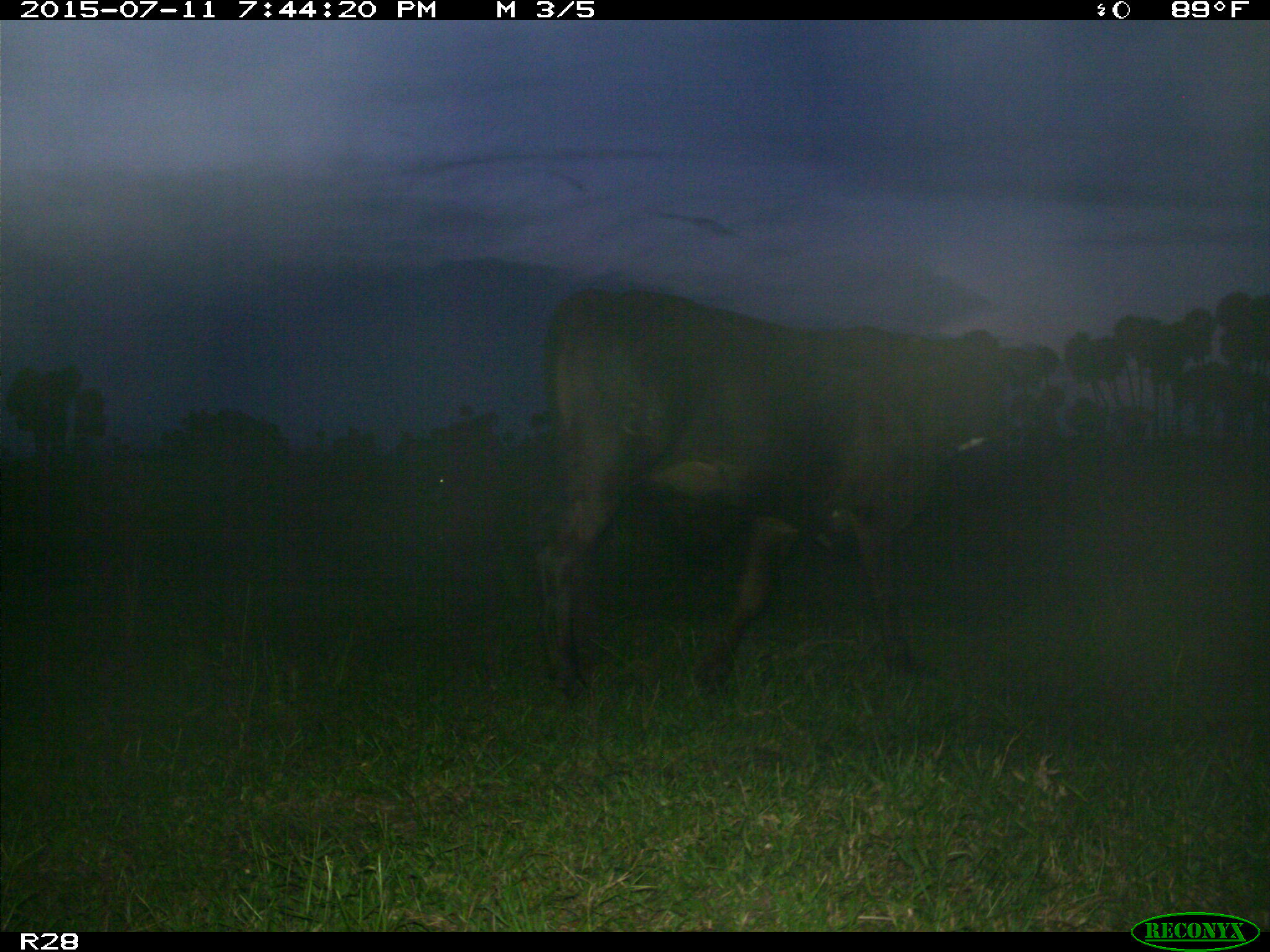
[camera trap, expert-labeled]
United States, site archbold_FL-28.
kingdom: Animalia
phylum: Chordata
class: Mammalia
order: Artiodactyla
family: Bovidae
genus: Bos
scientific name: Bos taurus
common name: domestic cow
Bos taurus (domestic cow).